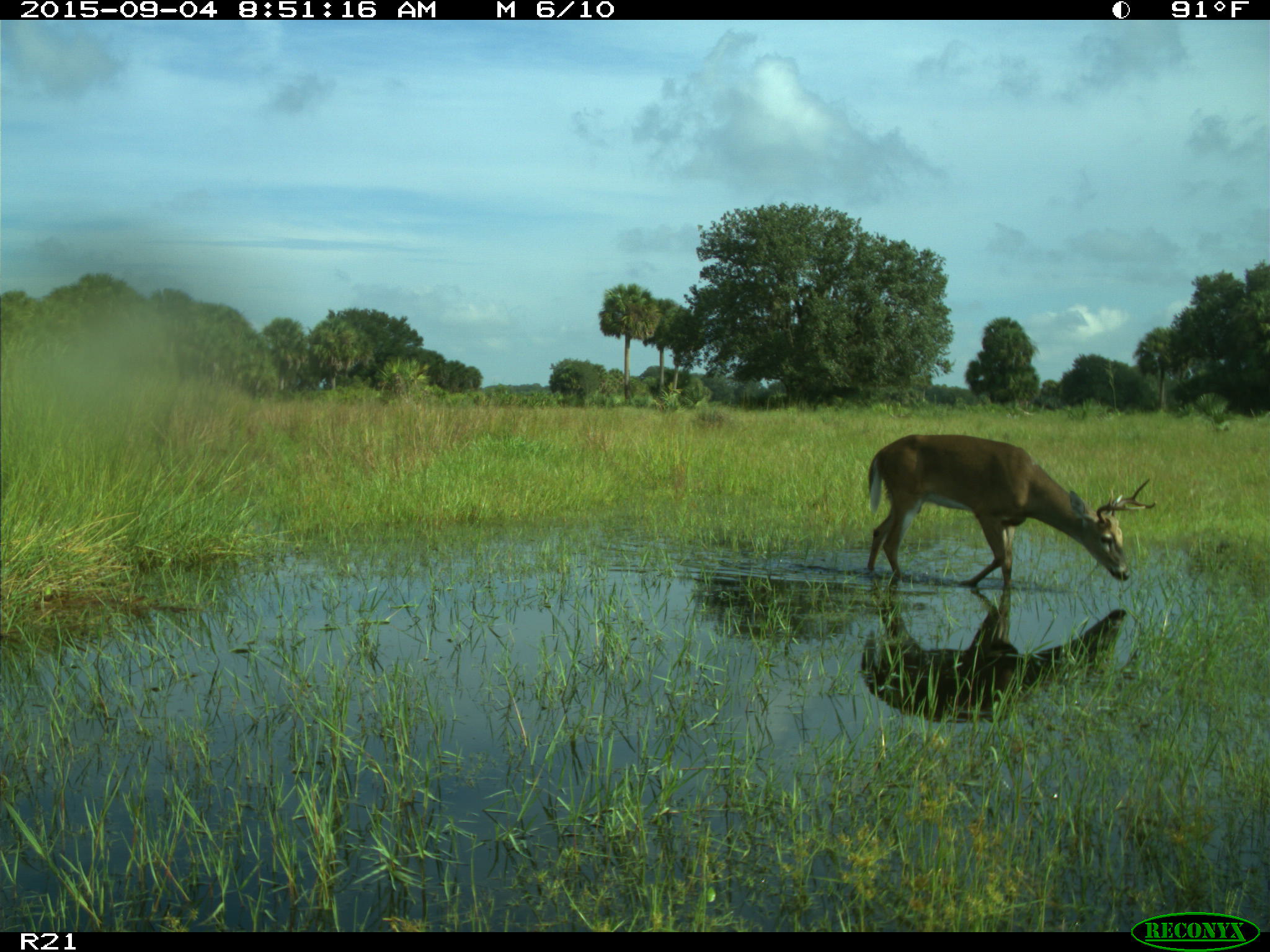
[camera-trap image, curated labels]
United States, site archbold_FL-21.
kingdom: Animalia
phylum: Chordata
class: Mammalia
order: Artiodactyla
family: Cervidae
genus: Odocoileus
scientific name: Odocoileus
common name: deer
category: unidentified deer